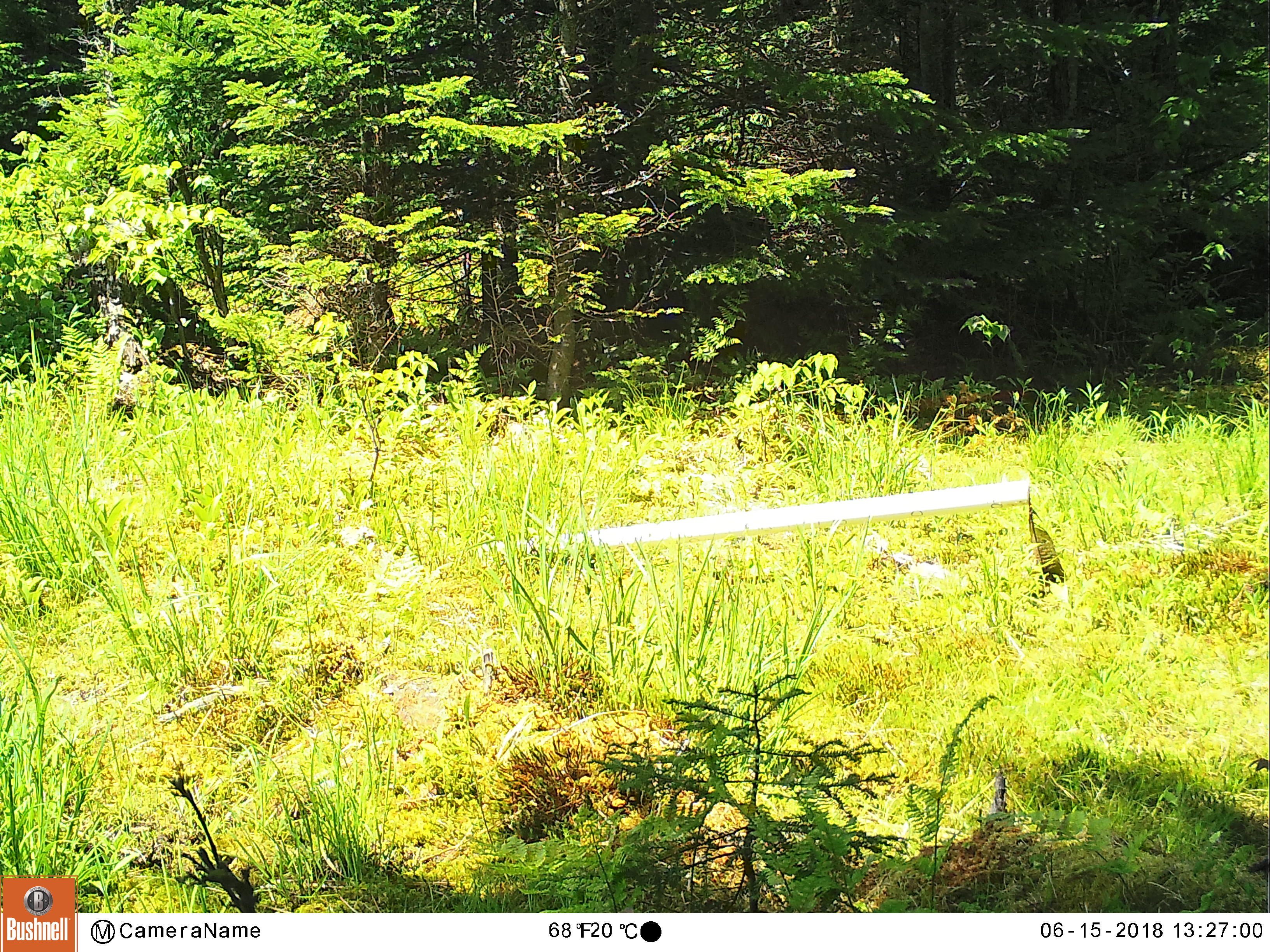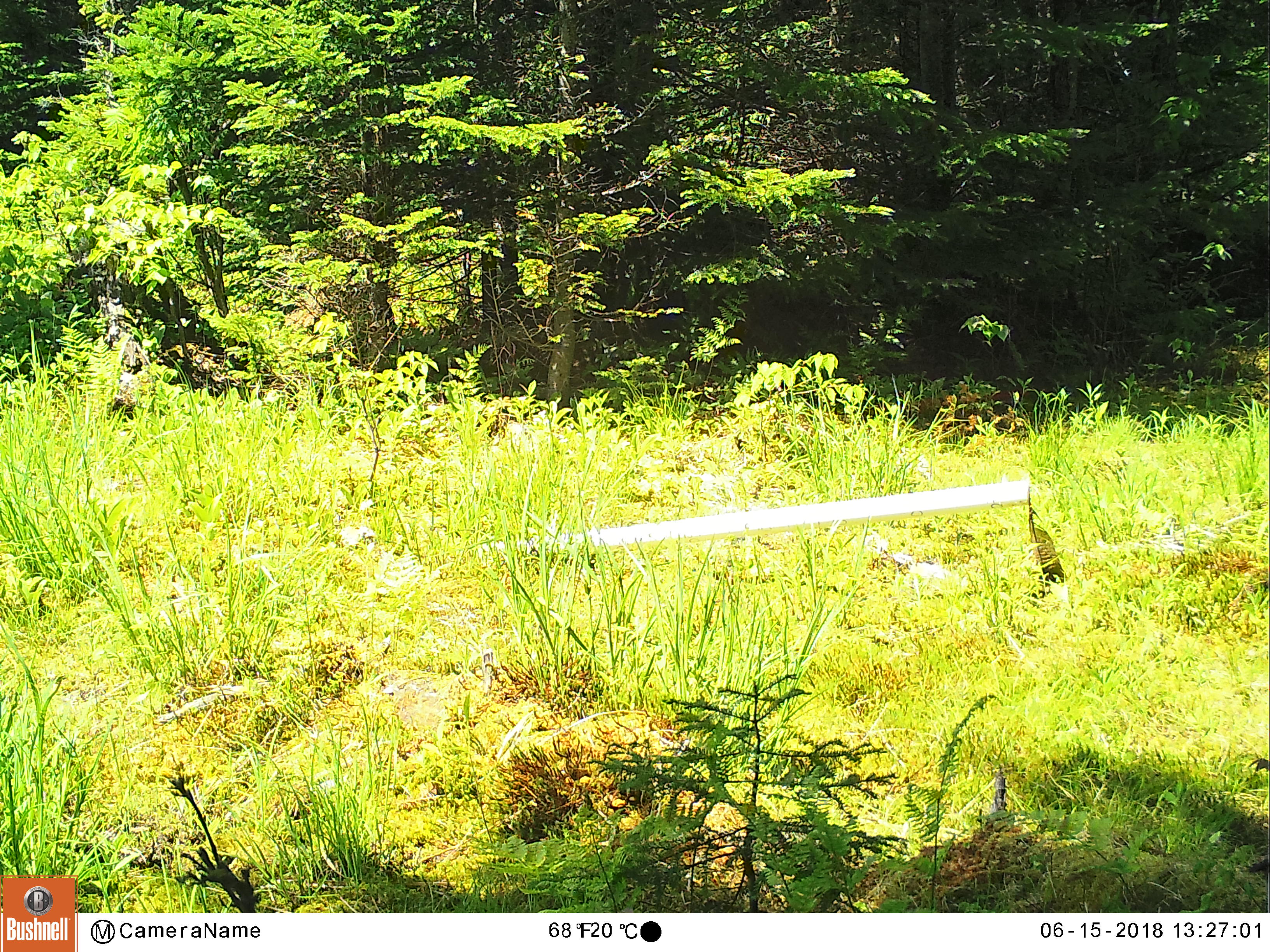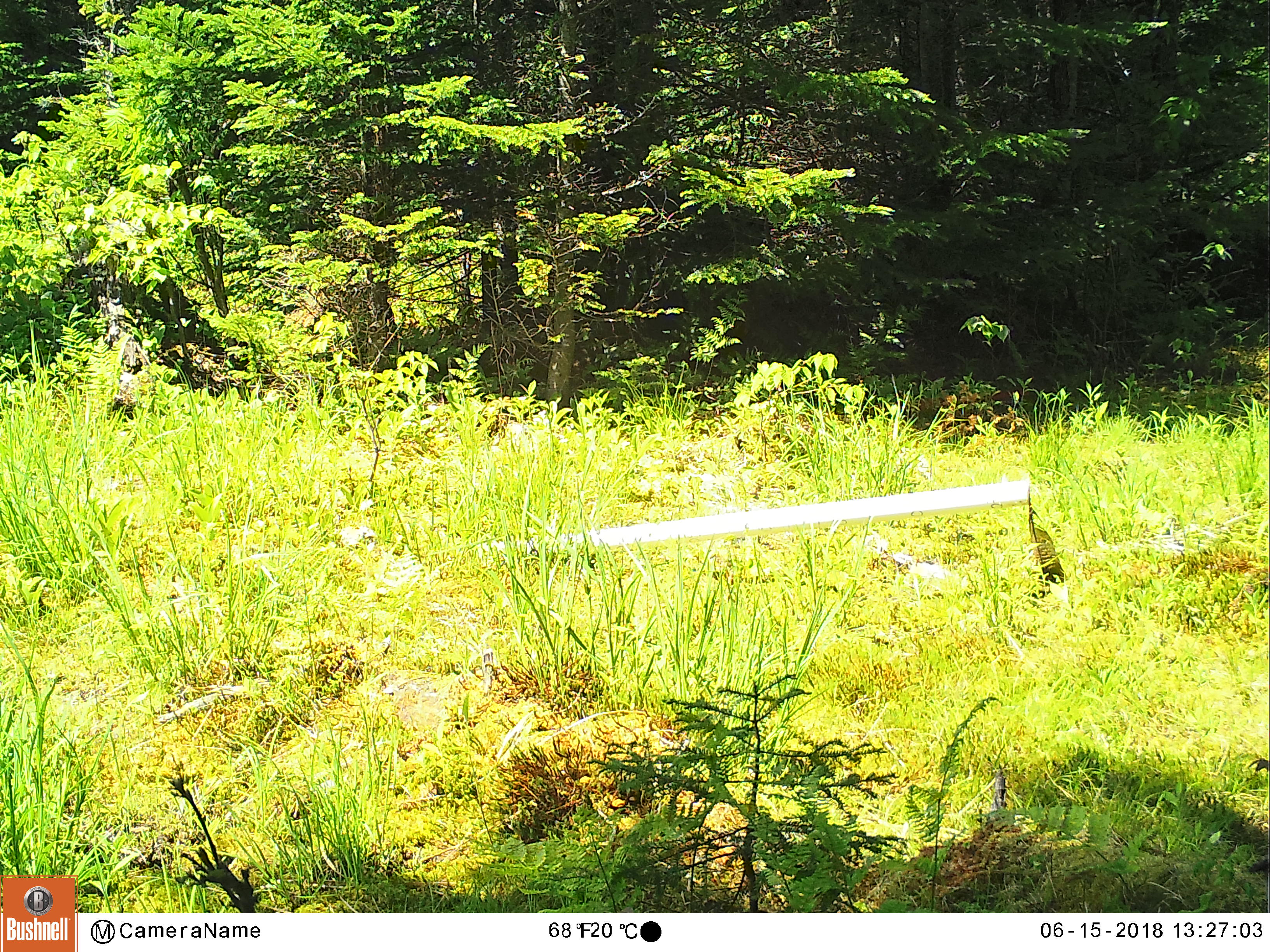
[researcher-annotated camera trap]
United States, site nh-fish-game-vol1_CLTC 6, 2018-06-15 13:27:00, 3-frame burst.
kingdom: Animalia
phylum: Chordata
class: Mammalia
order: Artiodactyla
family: Cervidae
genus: Odocoileus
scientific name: Odocoileus virginianus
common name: white-tailed deer